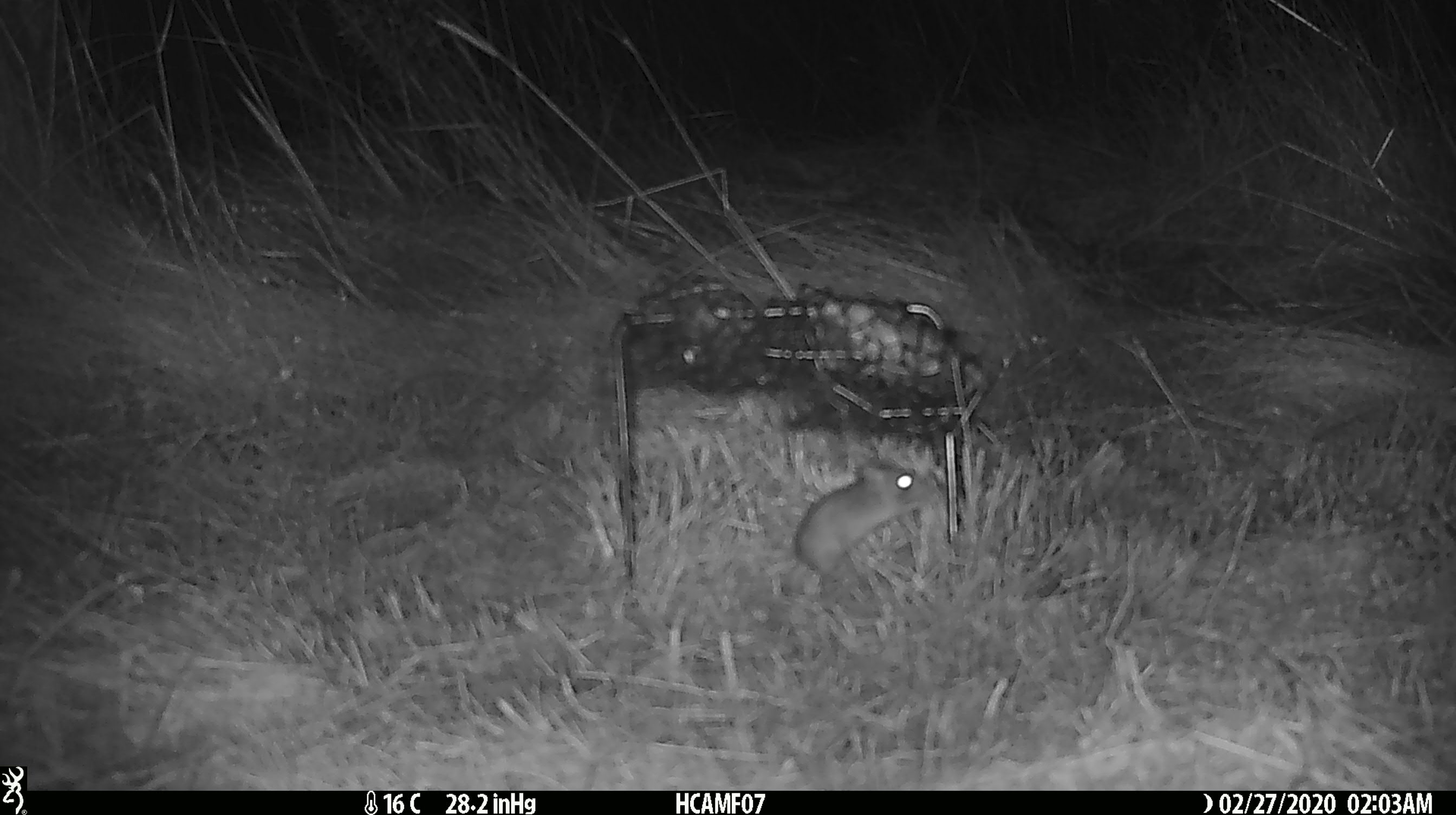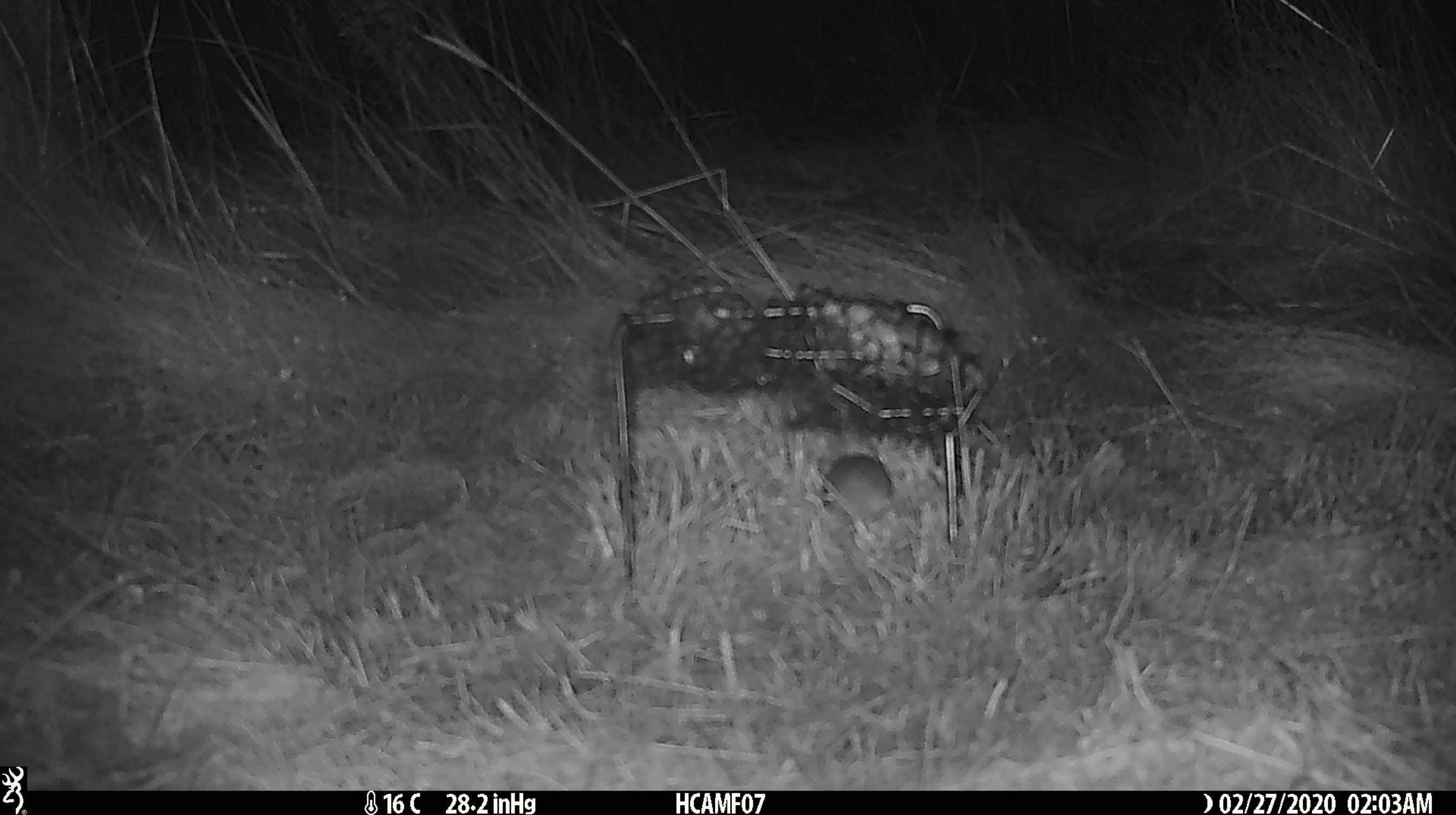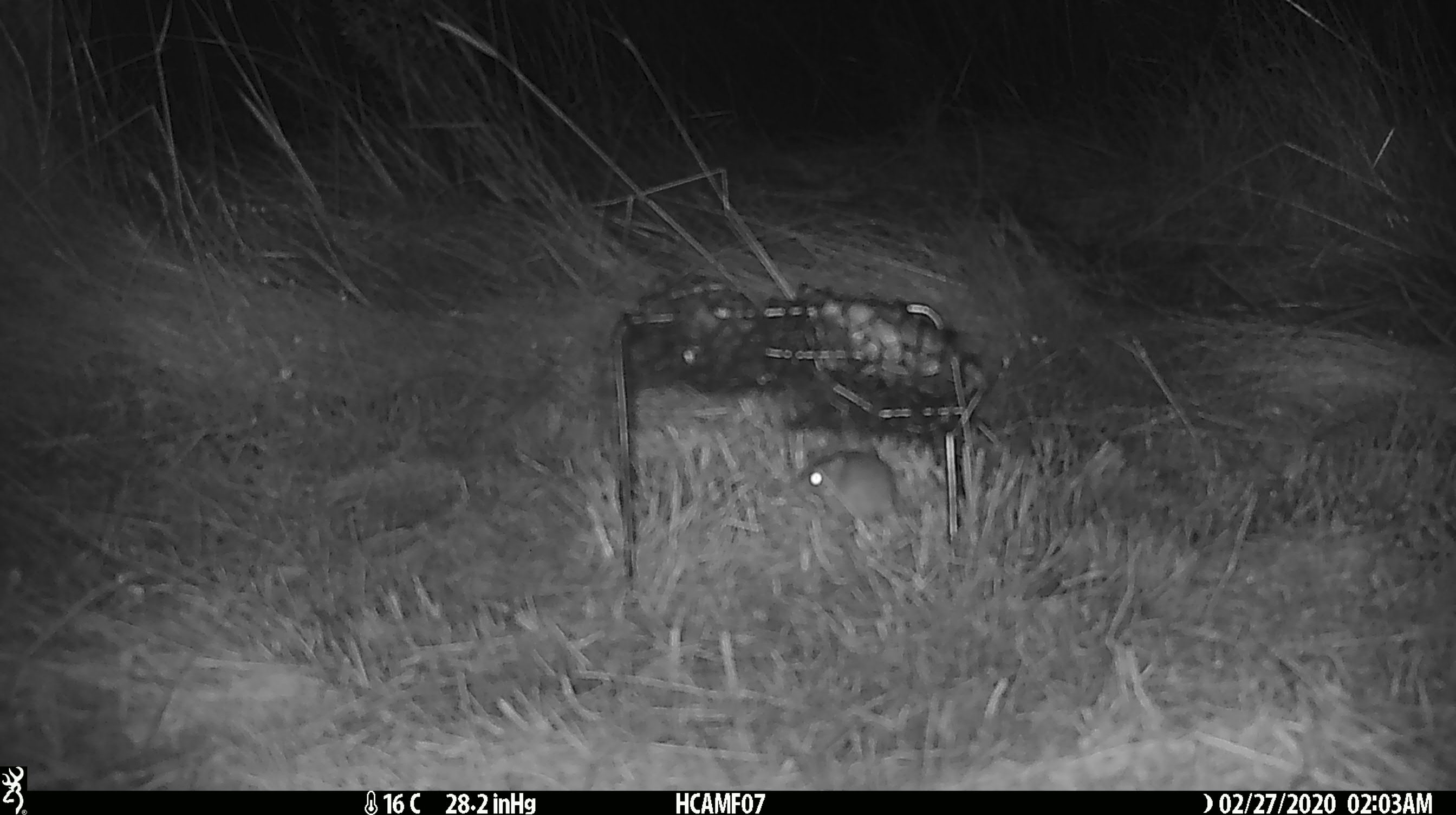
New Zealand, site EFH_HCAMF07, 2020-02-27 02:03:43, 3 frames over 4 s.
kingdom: Animalia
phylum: Chordata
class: Mammalia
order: Rodentia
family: Muridae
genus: Mus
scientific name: Mus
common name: mouse